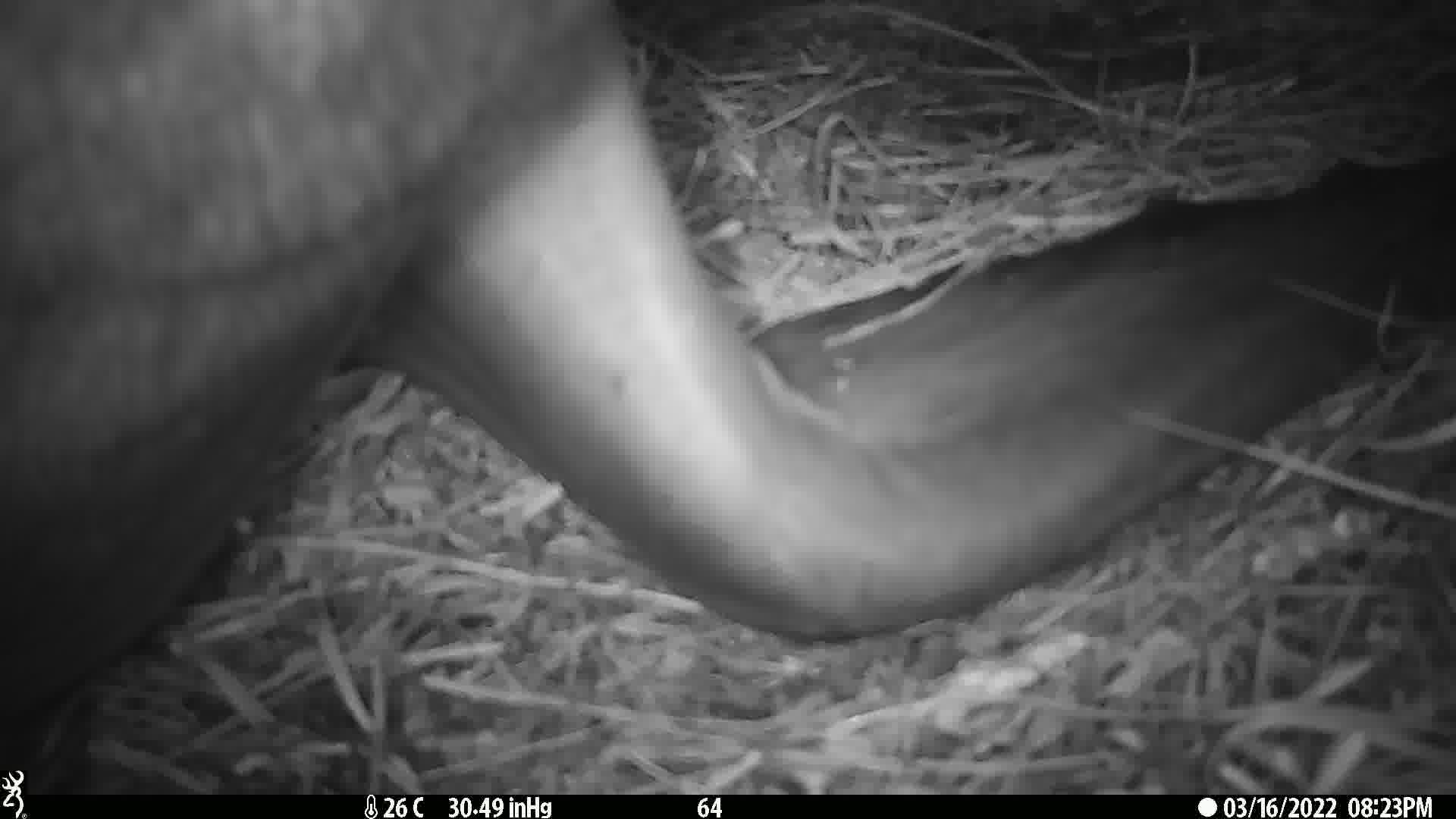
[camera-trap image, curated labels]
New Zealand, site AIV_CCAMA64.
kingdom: Animalia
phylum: Chordata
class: Mammalia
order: Carnivora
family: Otariidae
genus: Phocarctos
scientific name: Phocarctos hookeri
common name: new zealand sea lion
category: sealion